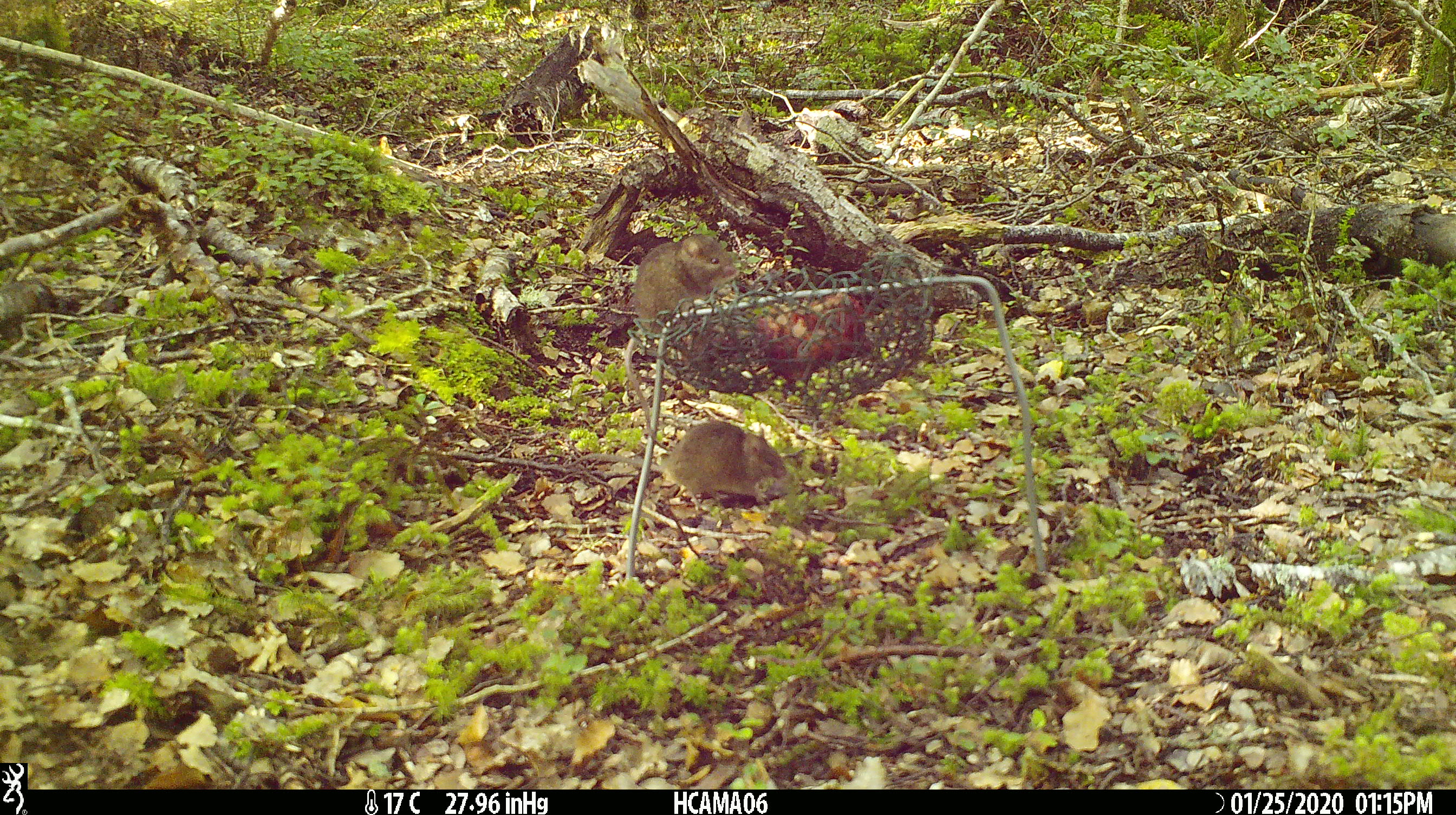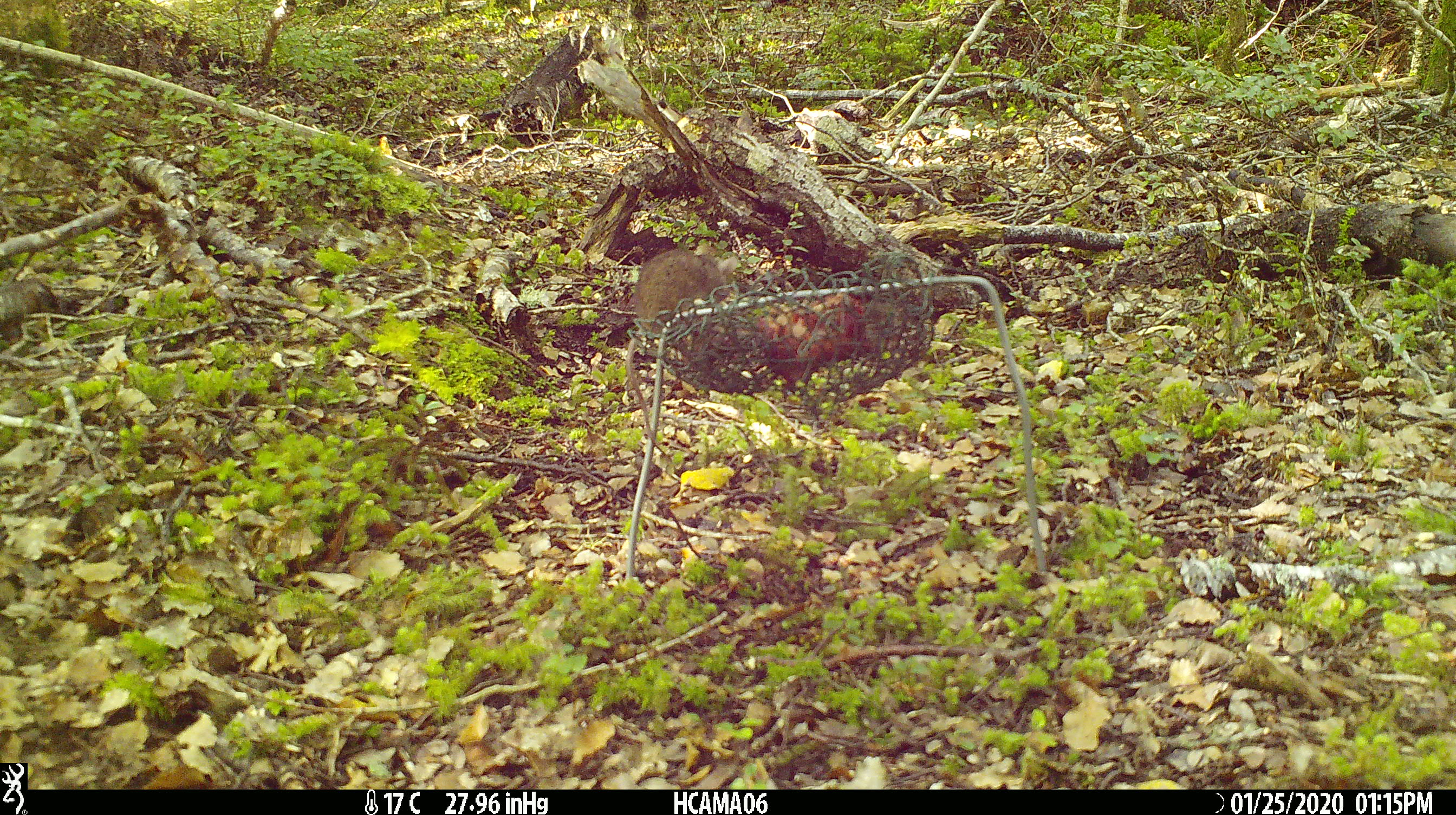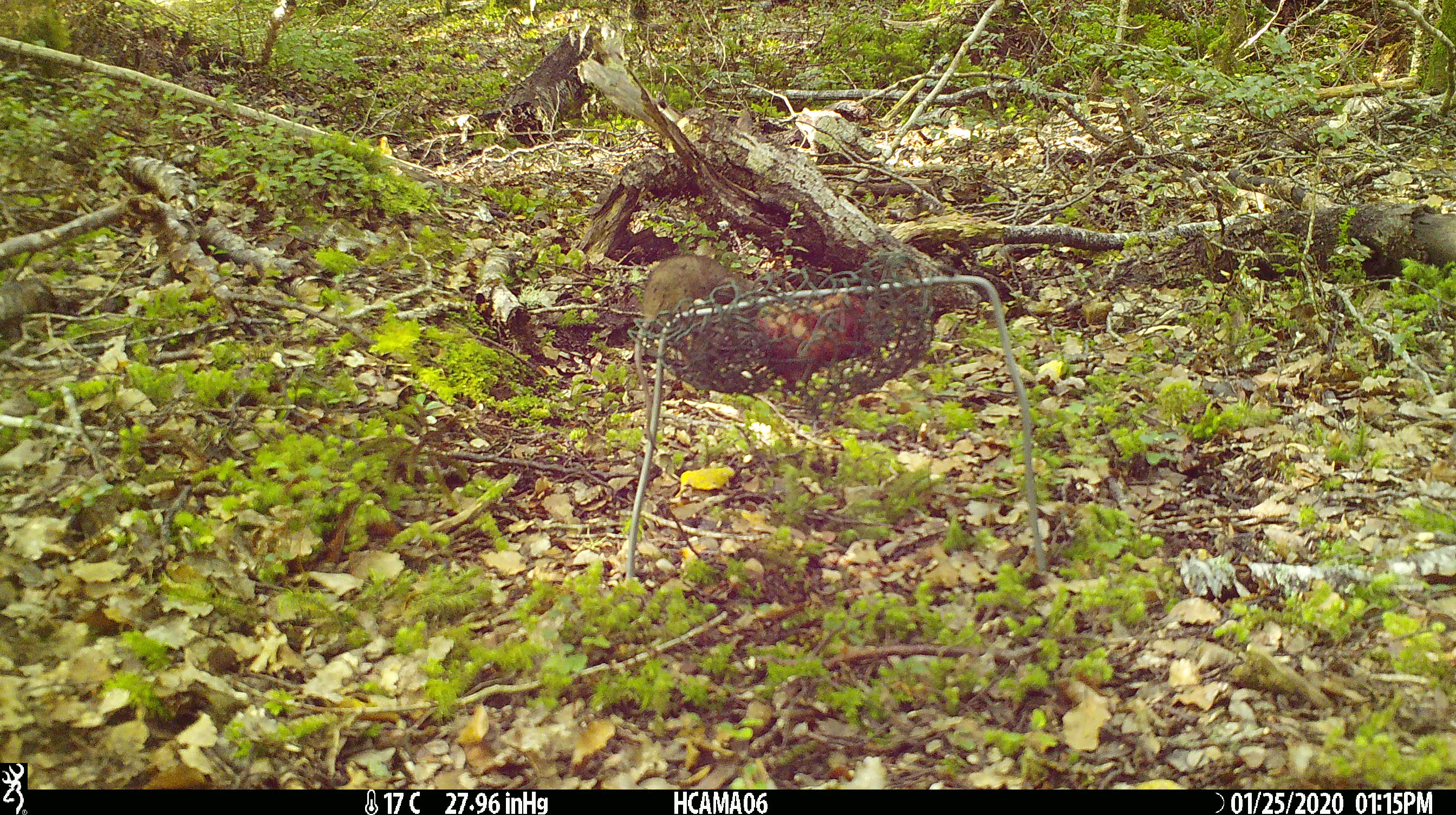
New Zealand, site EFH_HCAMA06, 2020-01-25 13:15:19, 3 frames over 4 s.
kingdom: Animalia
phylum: Chordata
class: Mammalia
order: Rodentia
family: Muridae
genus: Mus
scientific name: Mus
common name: mouse